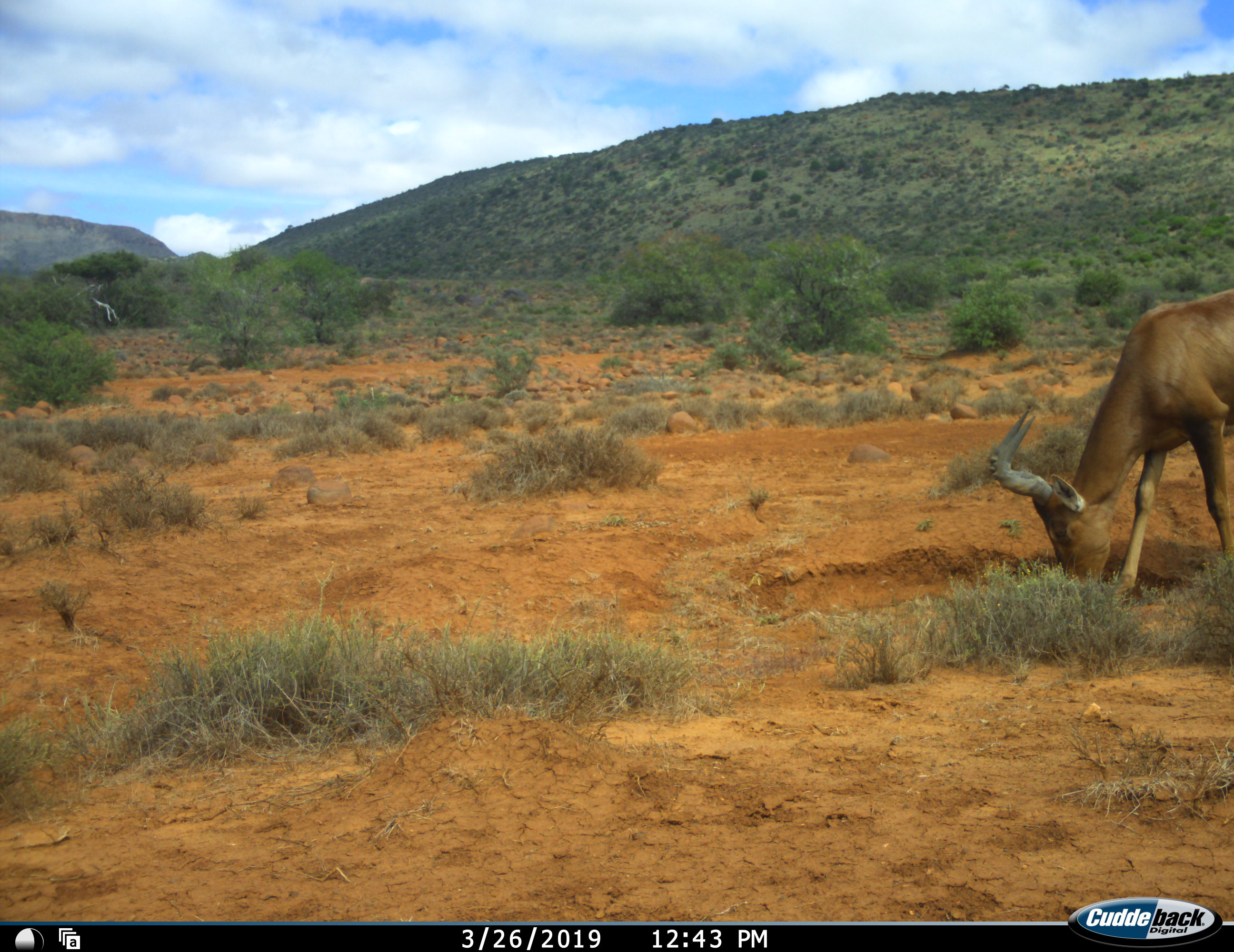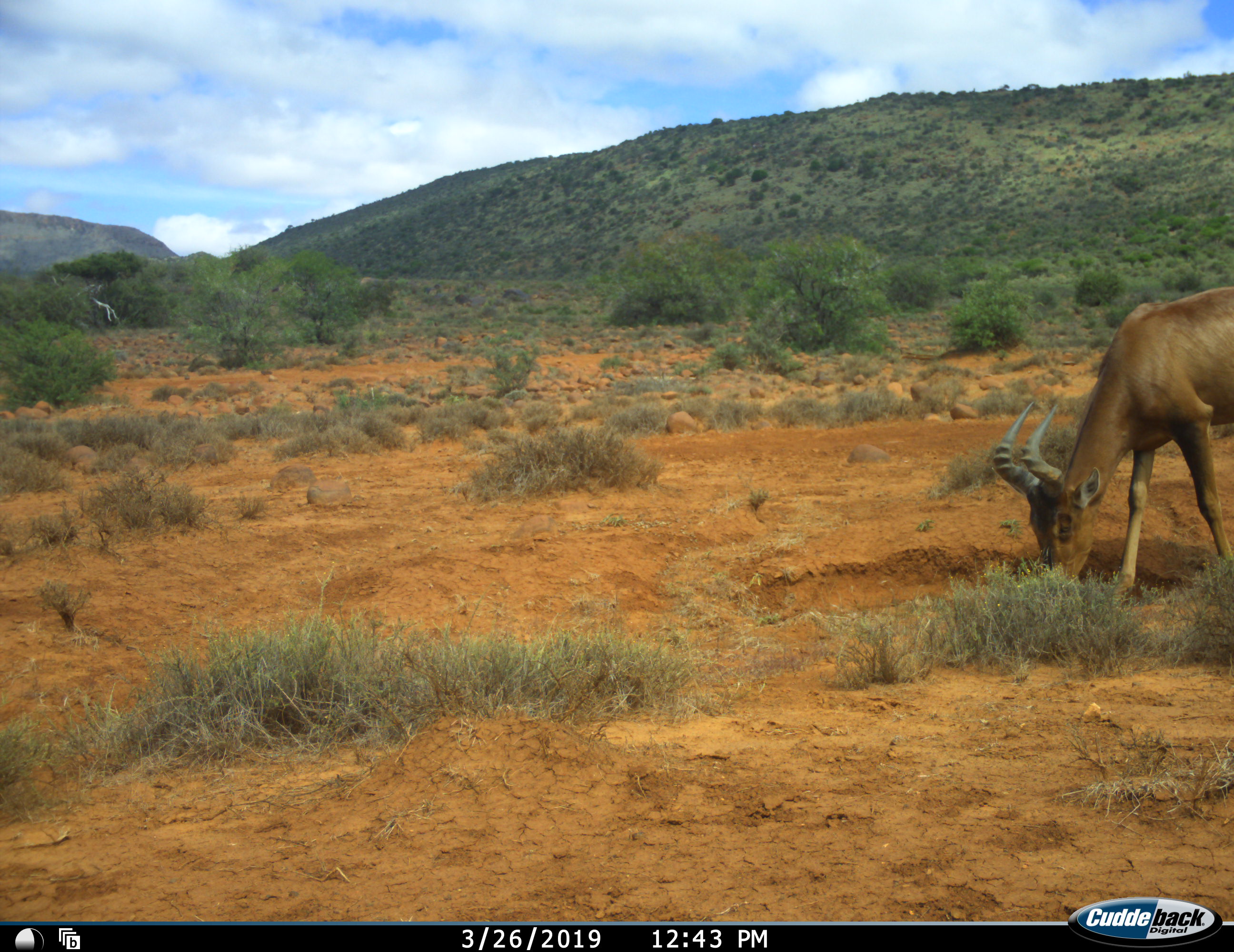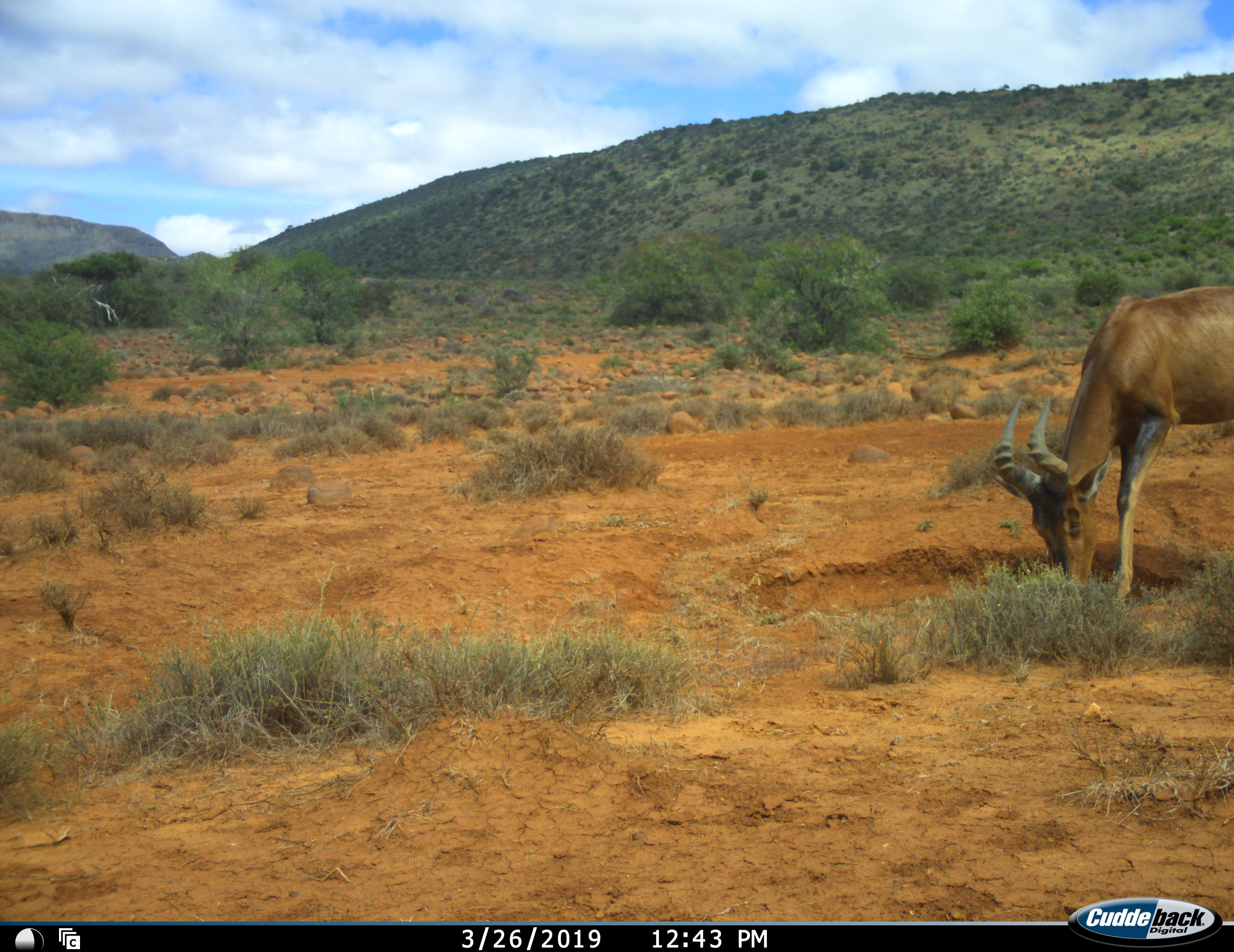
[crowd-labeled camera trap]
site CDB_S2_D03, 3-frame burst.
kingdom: Animalia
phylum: Chordata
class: Mammalia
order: Artiodactyla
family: Bovidae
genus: Alcelaphus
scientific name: Alcelaphus buselaphus caama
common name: red hartebeest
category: hartebeestred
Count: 1.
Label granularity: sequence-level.